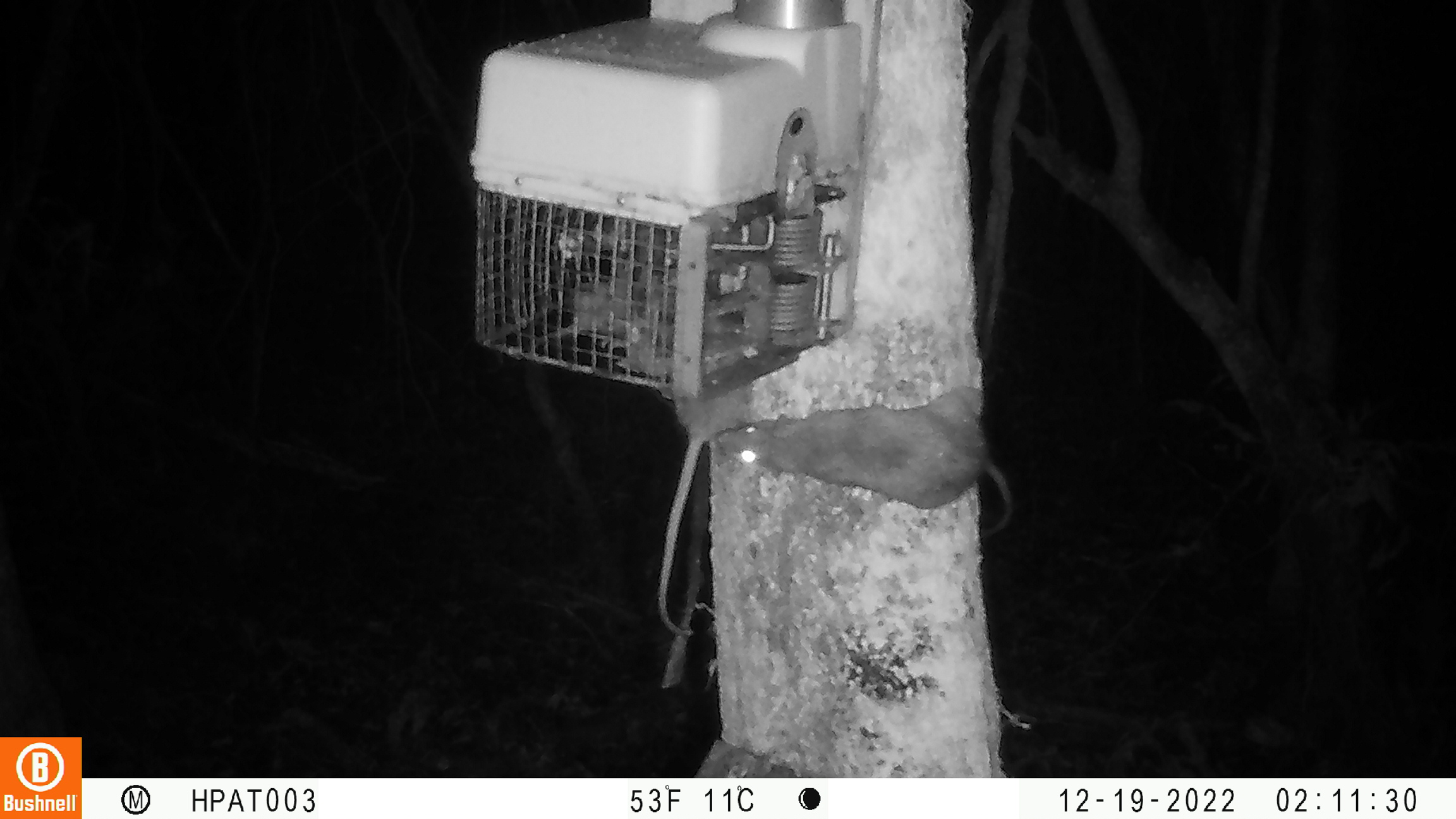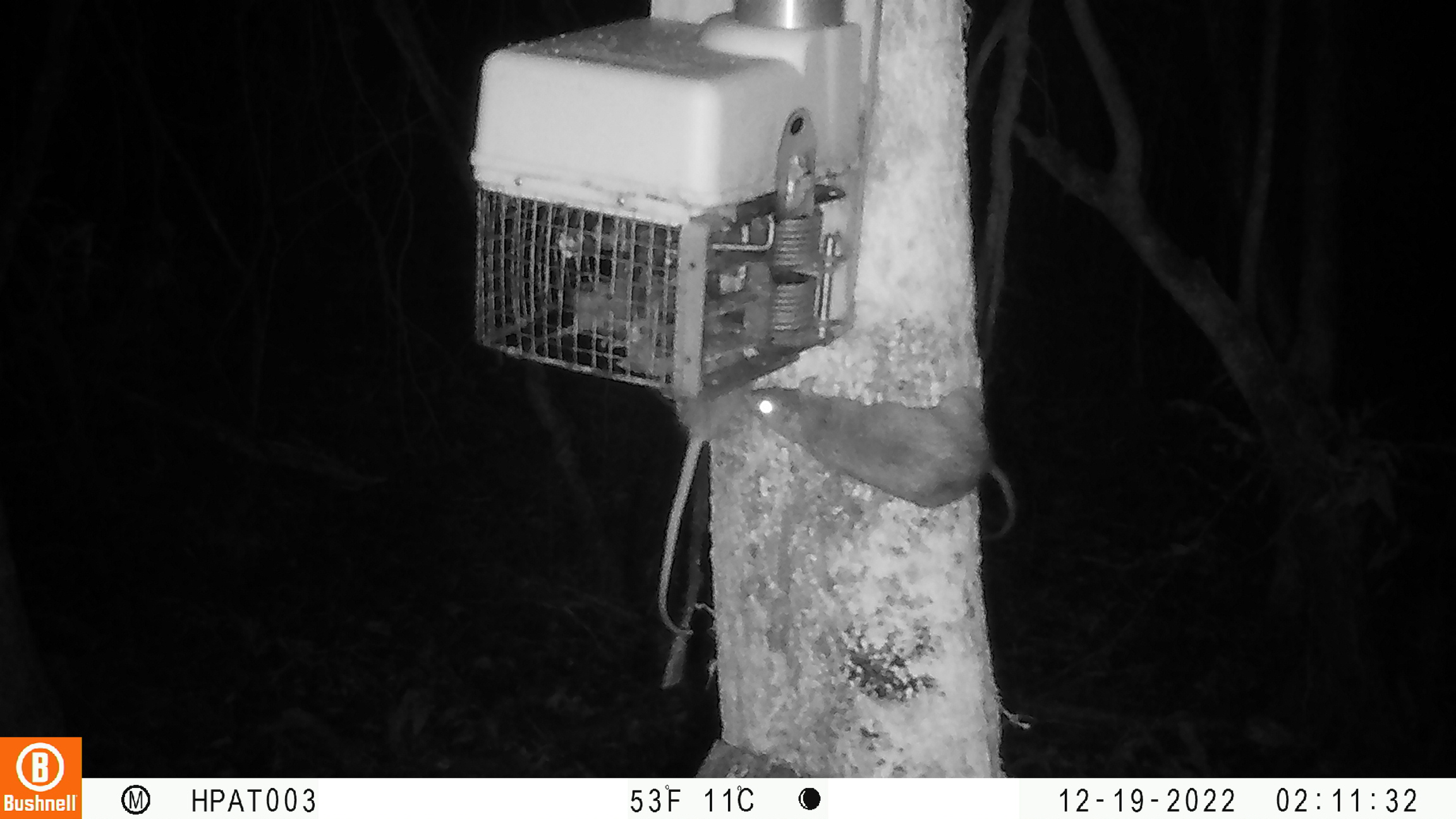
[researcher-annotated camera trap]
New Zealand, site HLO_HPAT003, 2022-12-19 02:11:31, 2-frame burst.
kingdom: Animalia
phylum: Chordata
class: Mammalia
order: Rodentia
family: Muridae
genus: Rattus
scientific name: Rattus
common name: rat